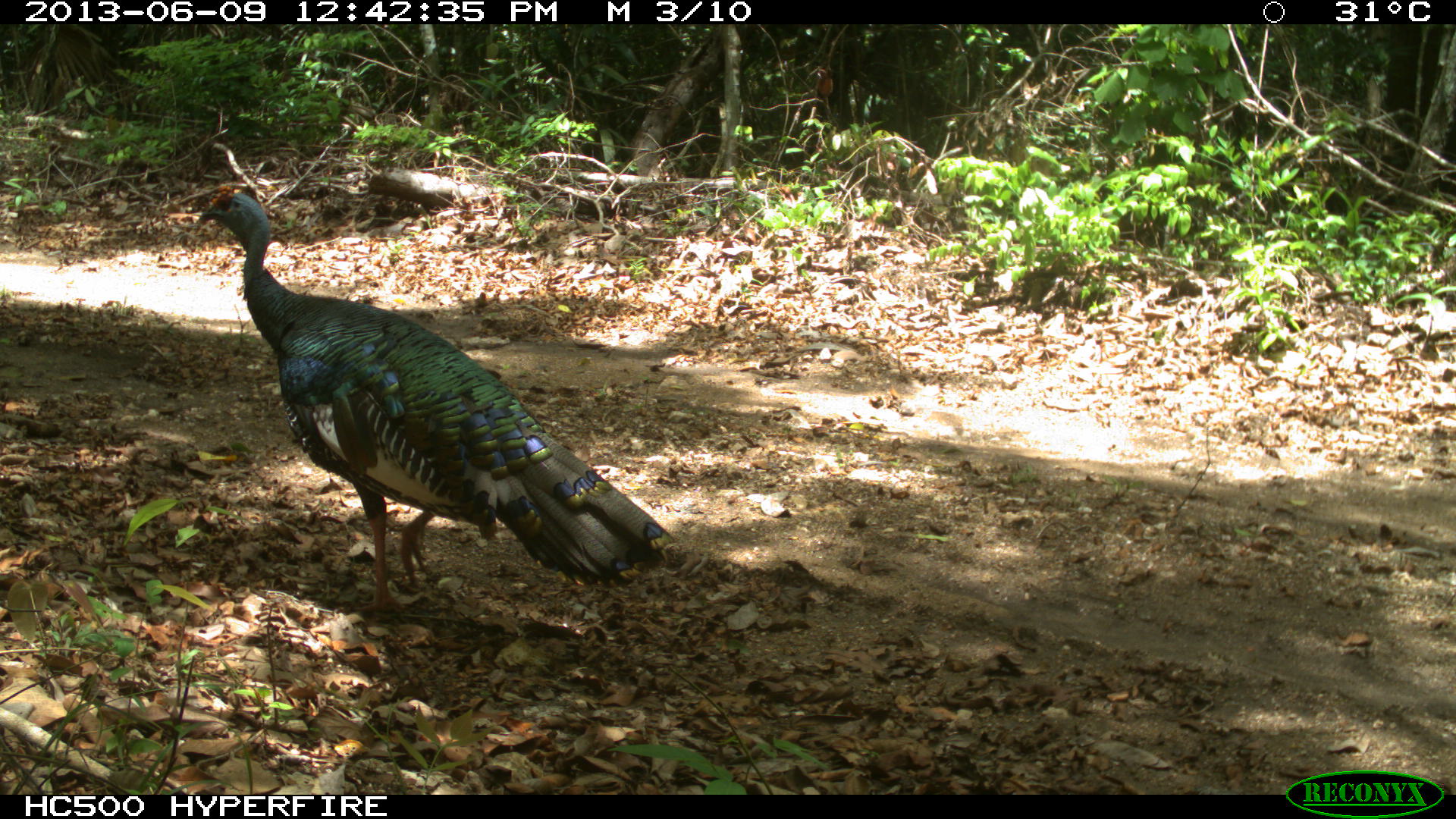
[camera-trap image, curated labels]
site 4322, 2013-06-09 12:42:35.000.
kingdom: Animalia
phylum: Chordata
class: Aves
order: Galliformes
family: Phasianidae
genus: Meleagris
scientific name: Meleagris ocellata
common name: ocellated turkey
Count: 1.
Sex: male.